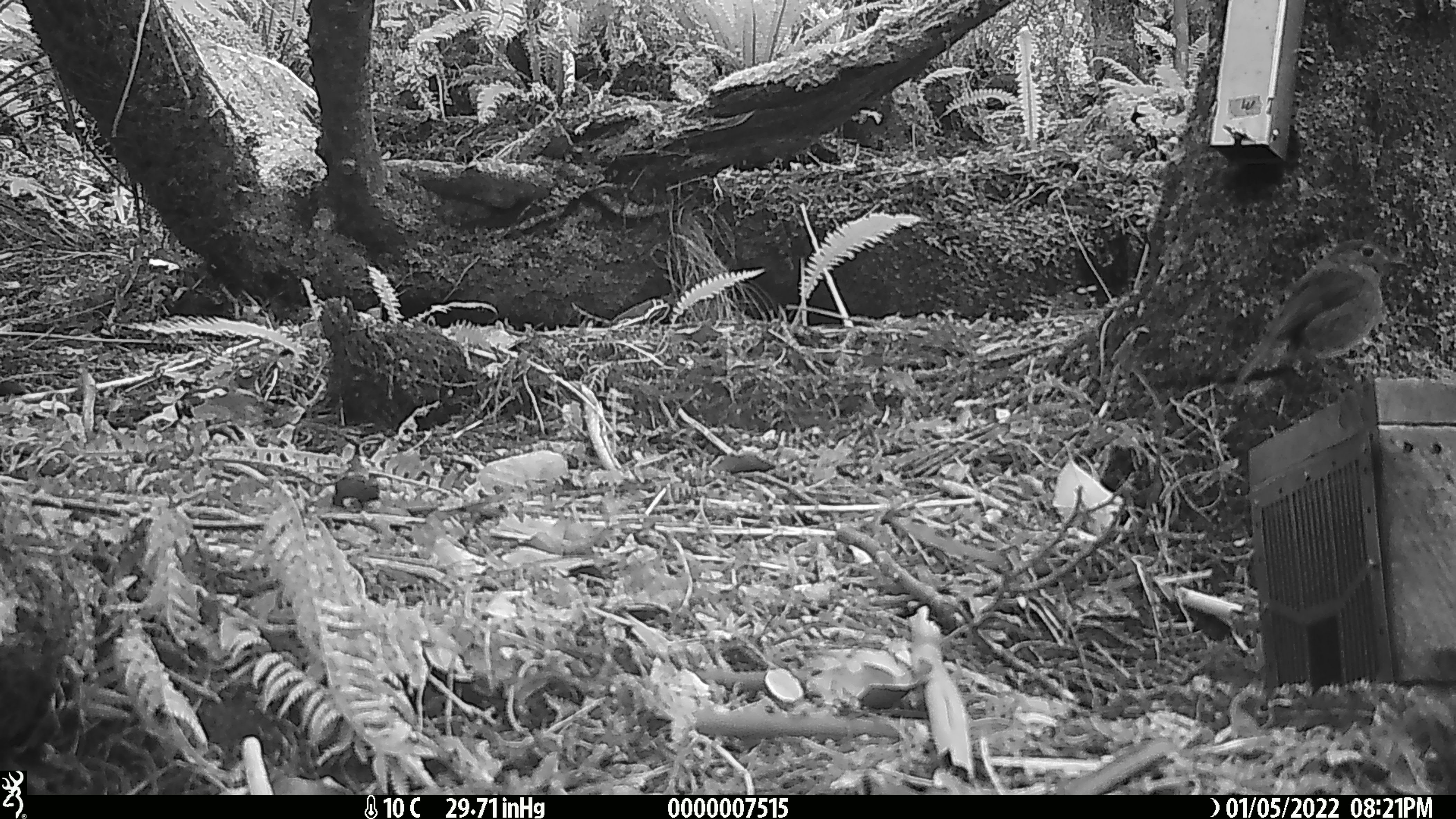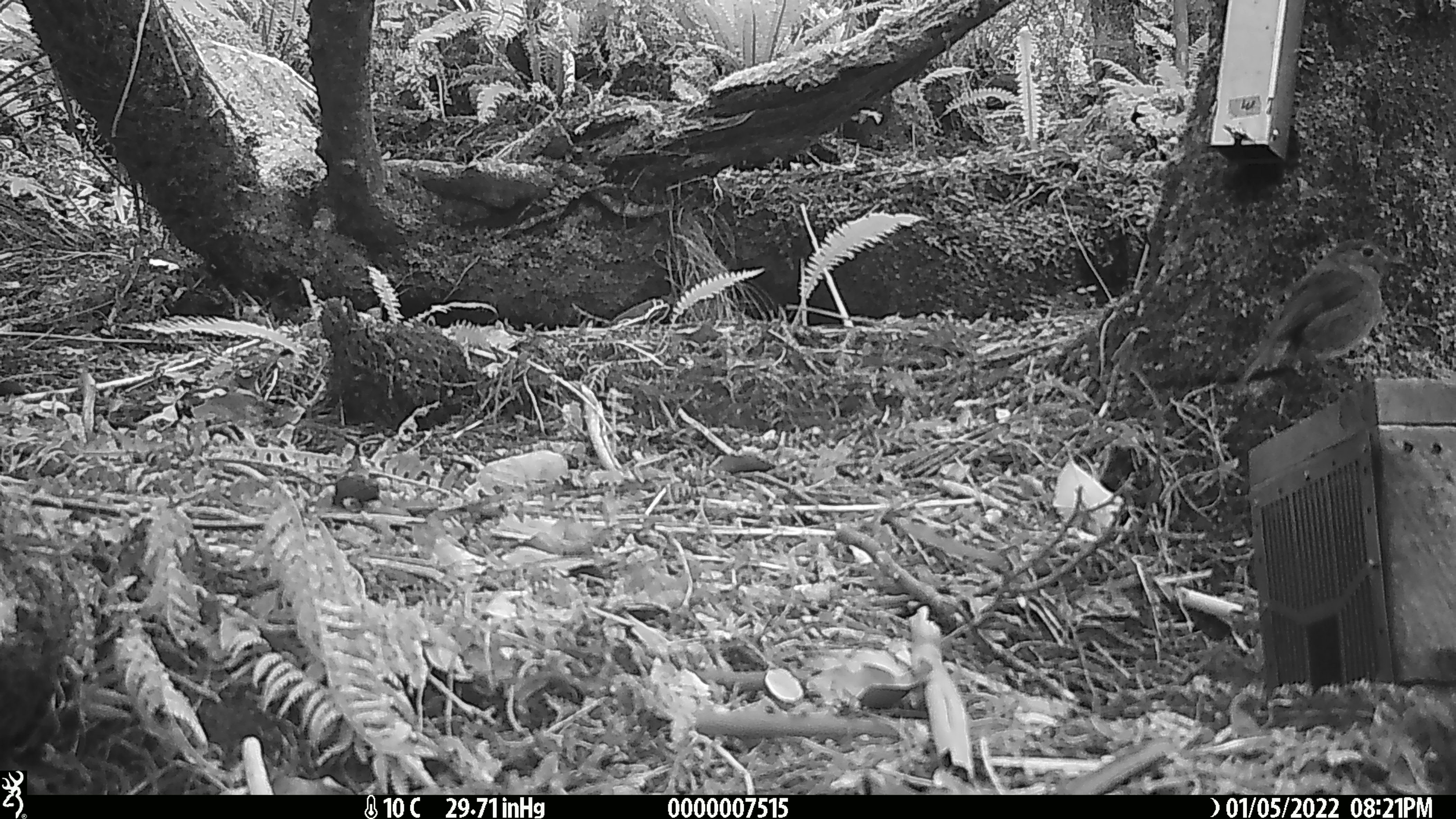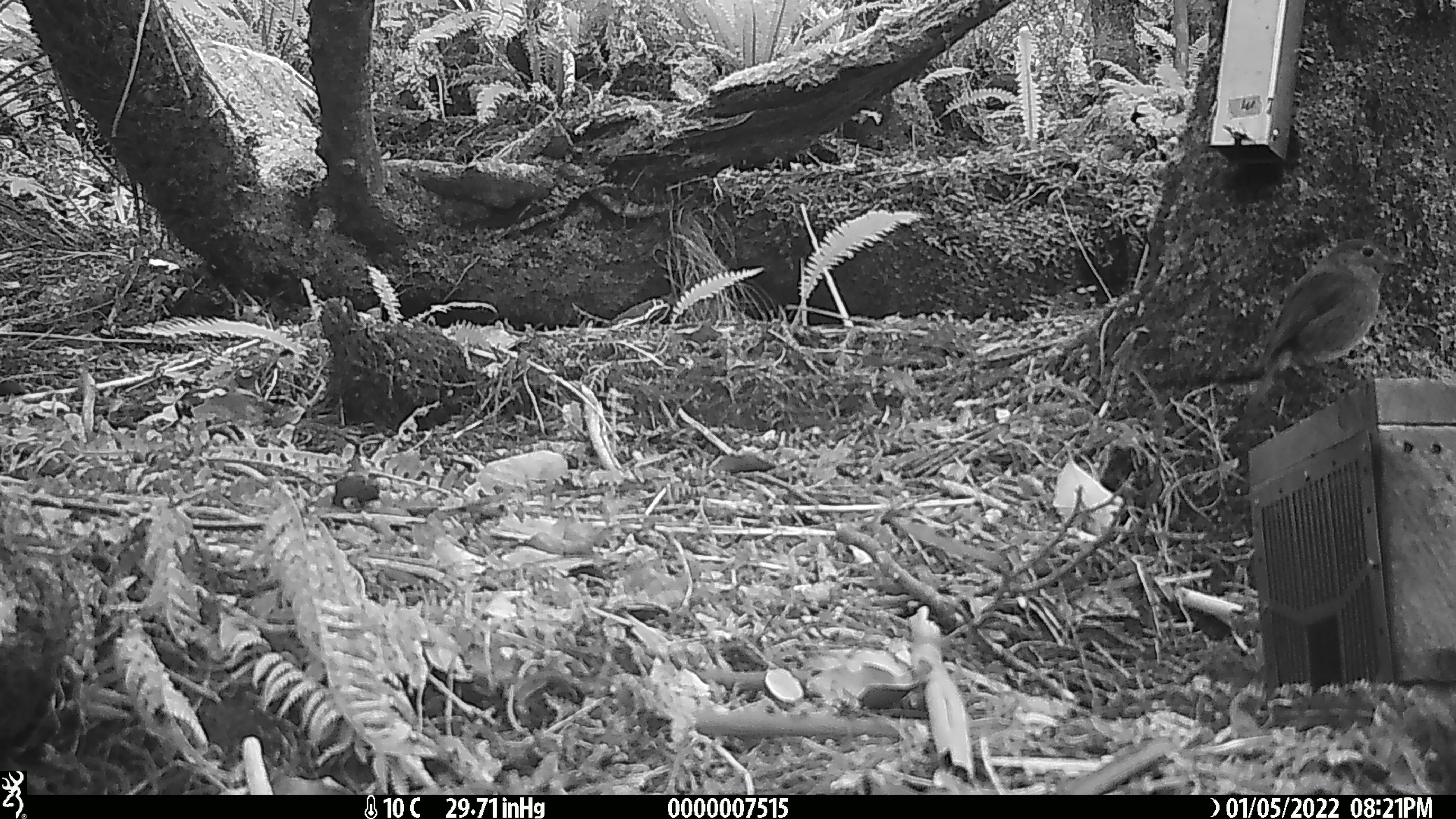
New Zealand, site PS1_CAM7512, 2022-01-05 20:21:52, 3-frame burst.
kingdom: Animalia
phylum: Chordata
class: Aves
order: Passeriformes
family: Petroicidae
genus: Petroica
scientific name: Petroica australis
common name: new zealand robin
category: robin